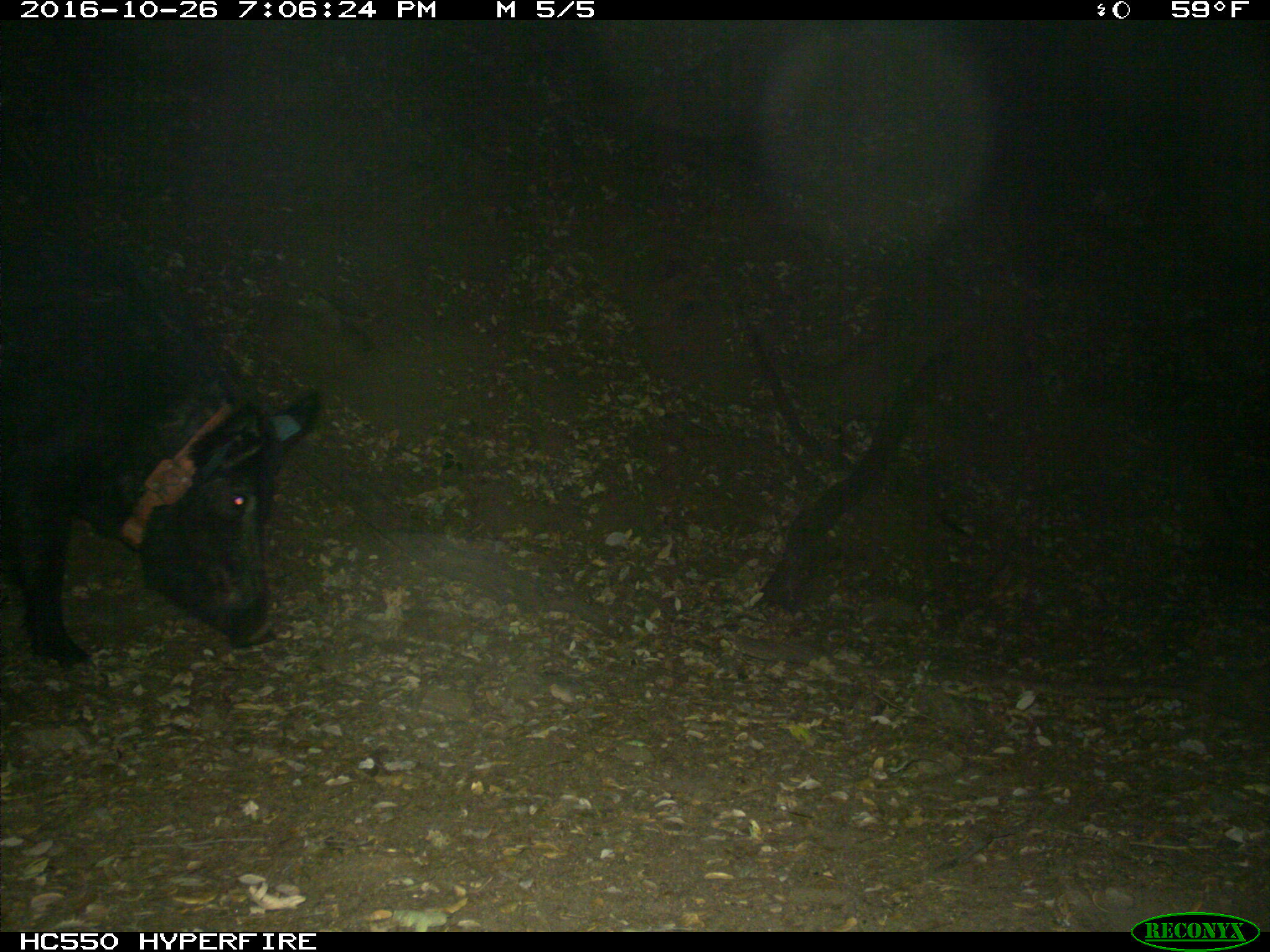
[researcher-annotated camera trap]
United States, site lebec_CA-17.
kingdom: Animalia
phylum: Chordata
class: Mammalia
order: Artiodactyla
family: Suidae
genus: Sus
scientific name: Sus scrofa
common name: wild boar